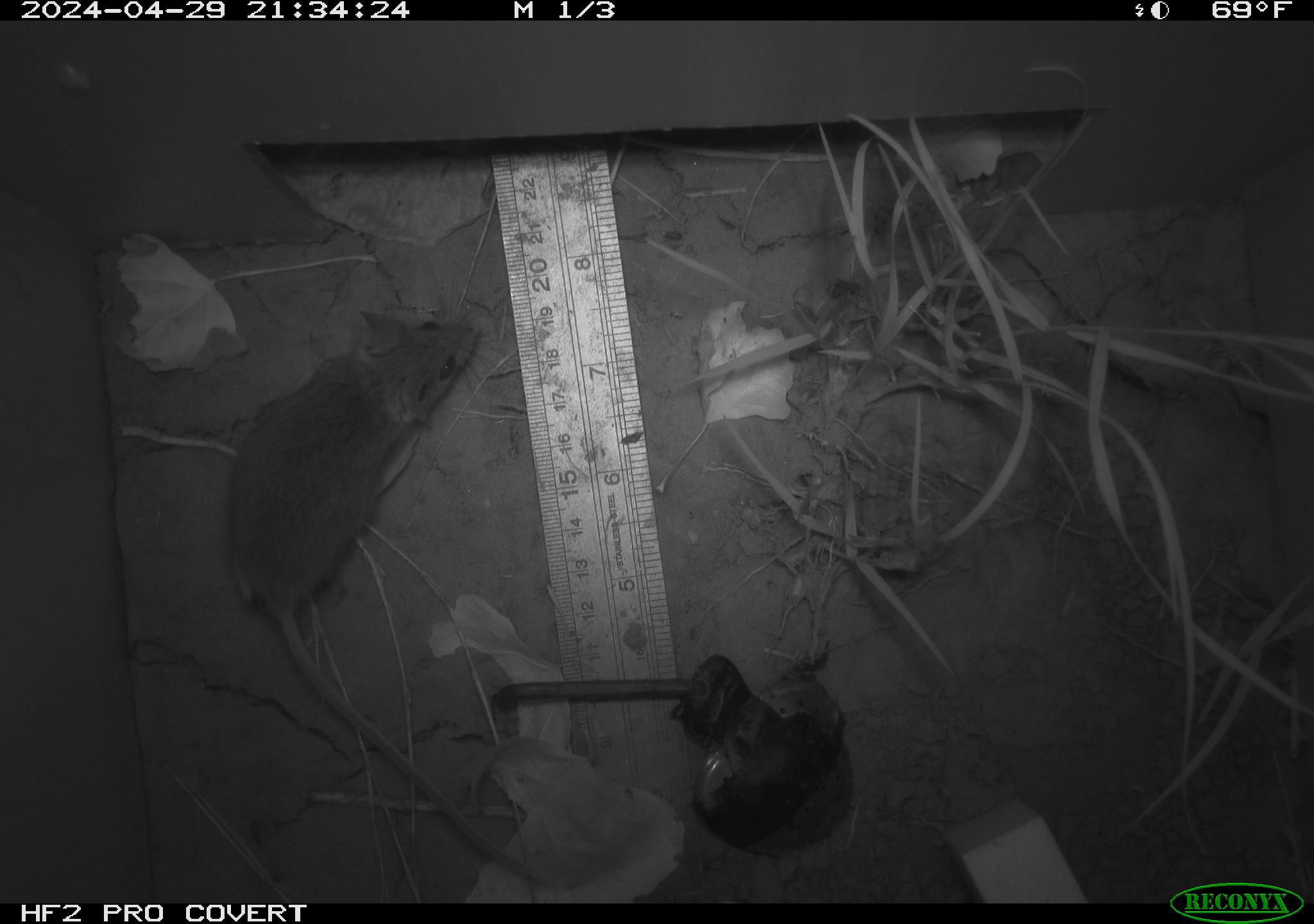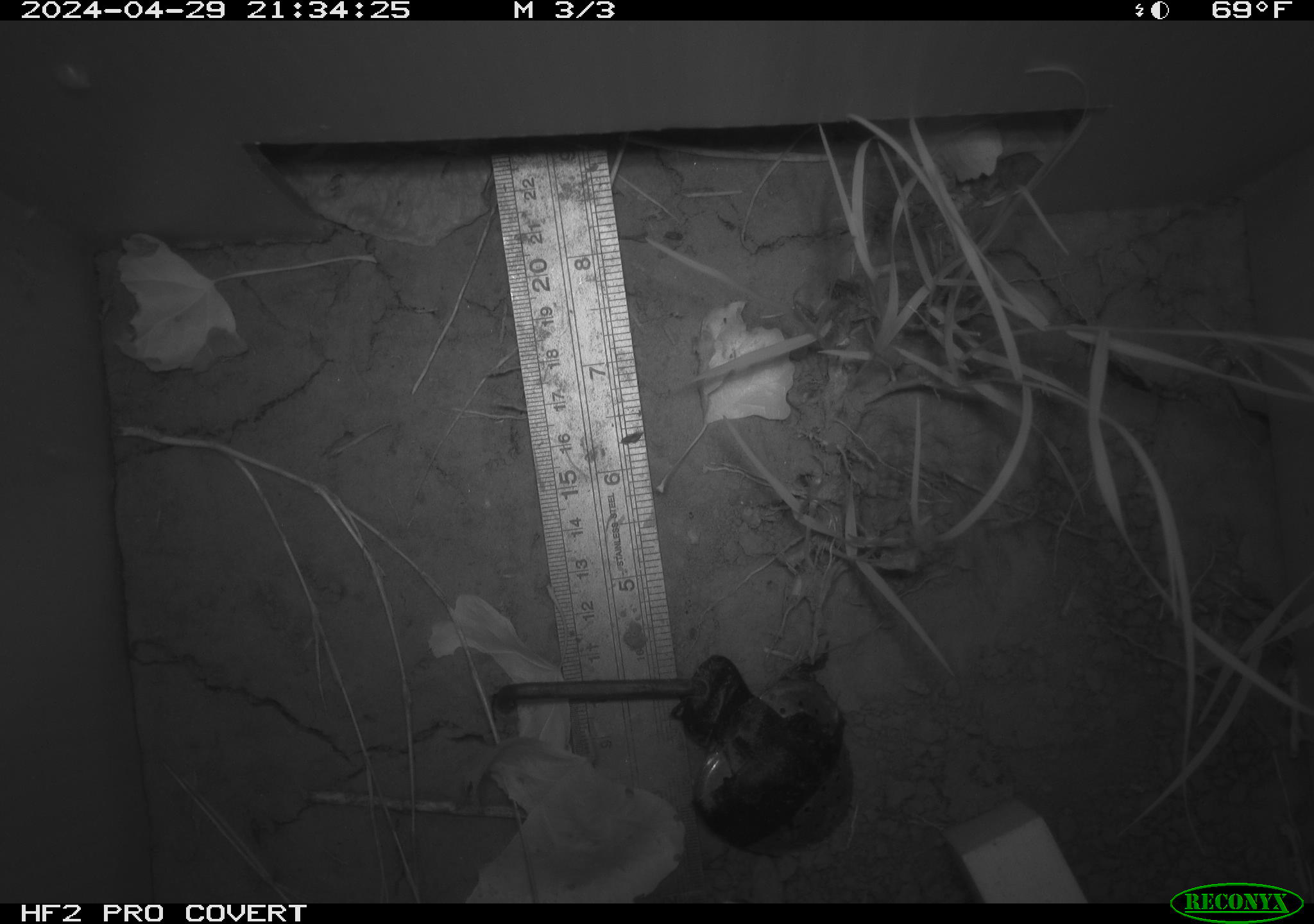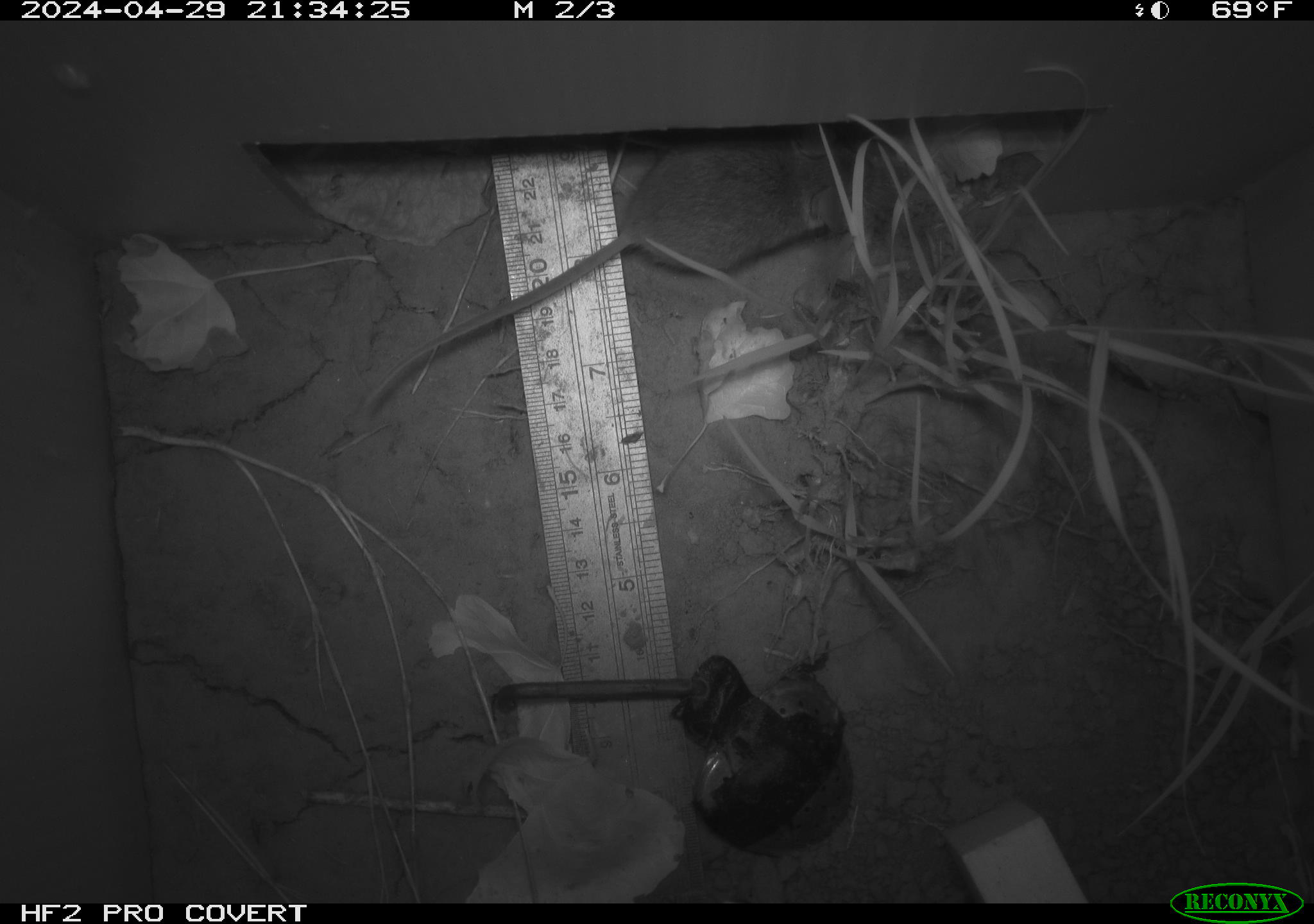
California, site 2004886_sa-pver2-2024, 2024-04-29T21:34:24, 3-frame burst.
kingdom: Animalia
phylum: Chordata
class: Mammalia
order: Rodentia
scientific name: Rodentia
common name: mouse species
Mouse species (Rodentia).